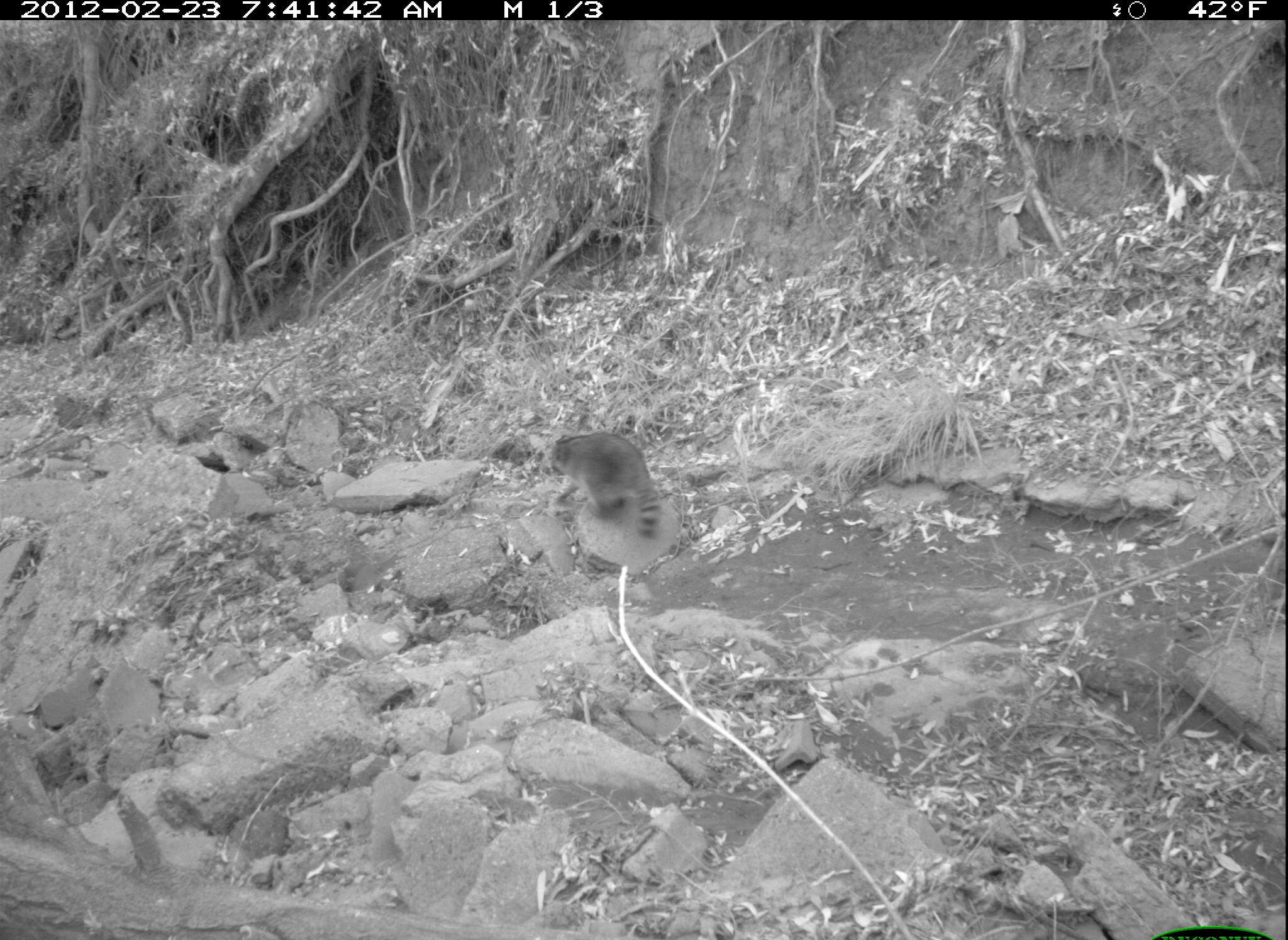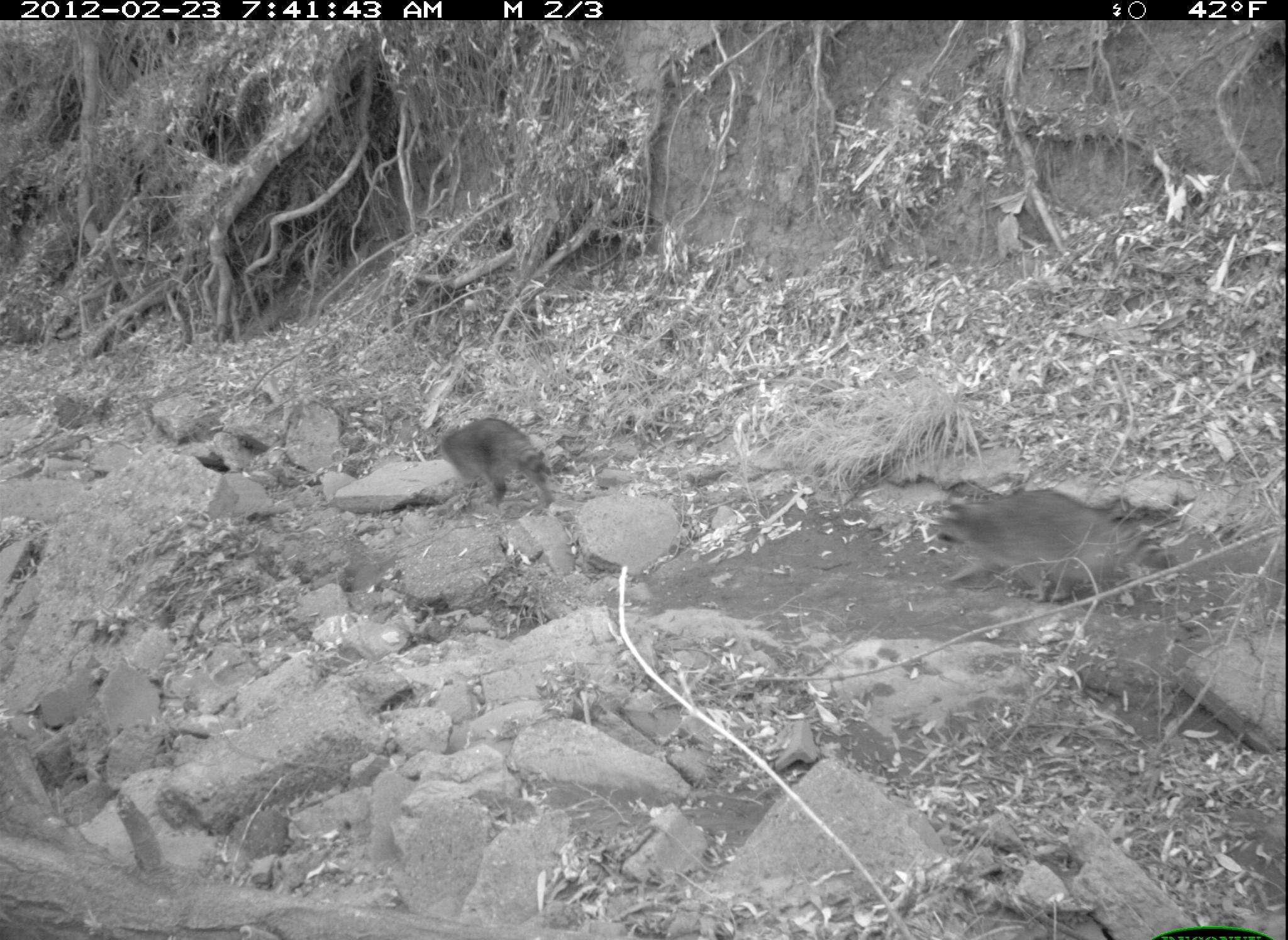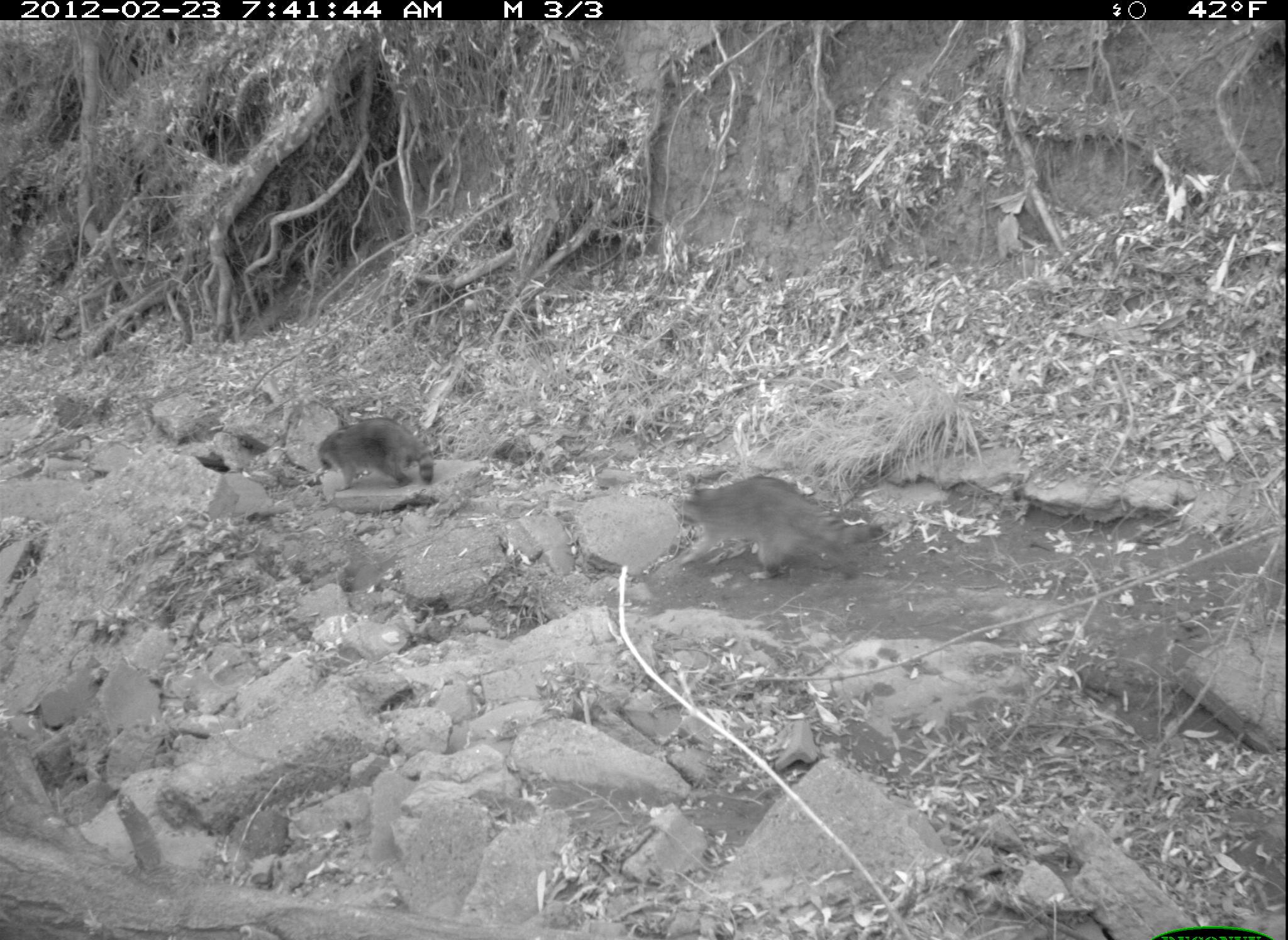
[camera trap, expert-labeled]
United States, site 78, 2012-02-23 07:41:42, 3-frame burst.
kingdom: Animalia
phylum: Chordata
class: Mammalia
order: Carnivora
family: Procyonidae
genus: Procyon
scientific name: Procyon lotor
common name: raccoon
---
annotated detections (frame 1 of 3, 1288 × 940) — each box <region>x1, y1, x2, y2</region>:
raccoon: <region>538, 424, 683, 575</region>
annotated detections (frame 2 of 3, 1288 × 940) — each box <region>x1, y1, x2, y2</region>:
raccoon: <region>921, 474, 1187, 610</region>; <region>435, 406, 573, 522</region>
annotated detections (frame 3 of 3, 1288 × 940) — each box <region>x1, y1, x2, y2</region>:
raccoon: <region>663, 472, 901, 595</region>; <region>303, 401, 450, 506</region>